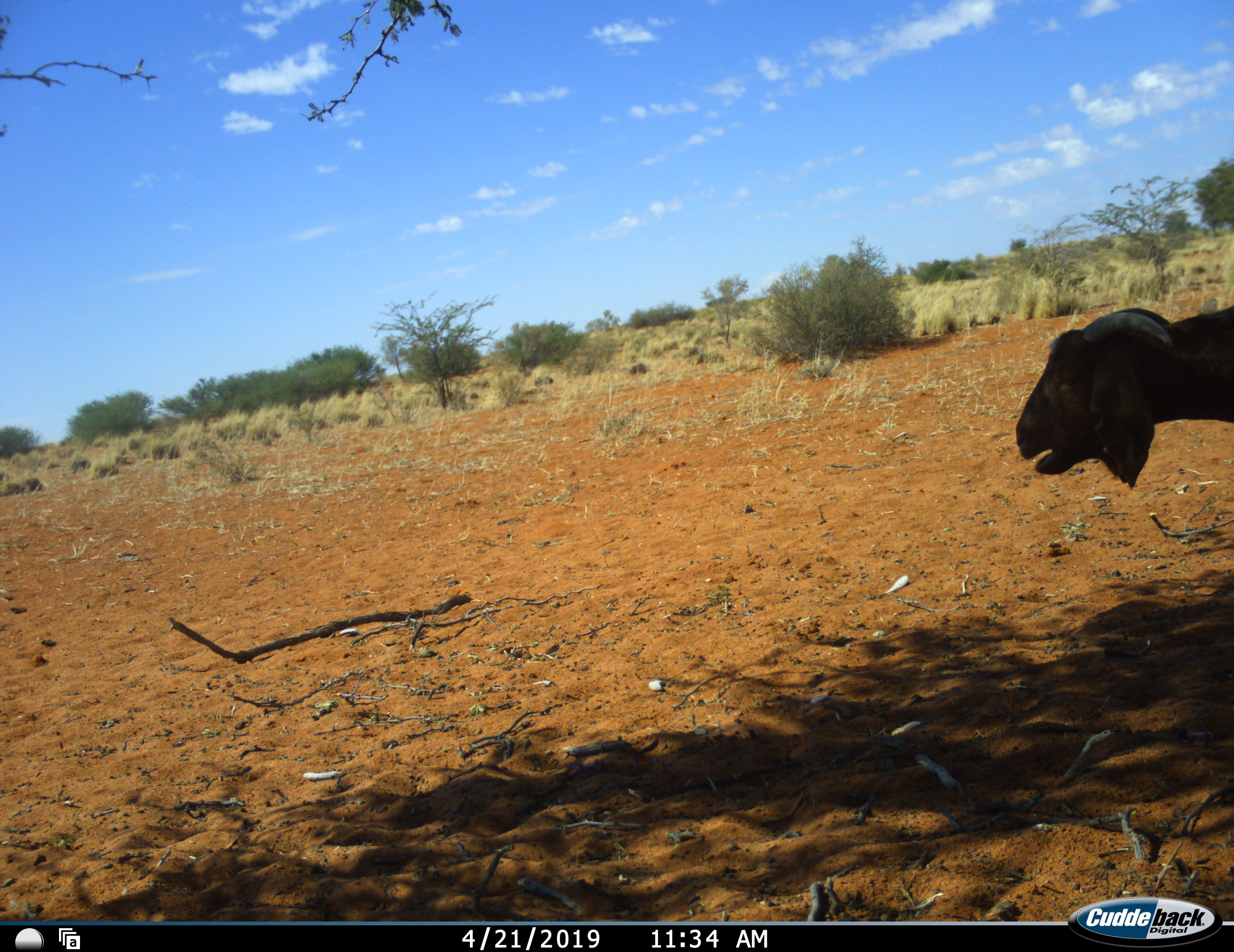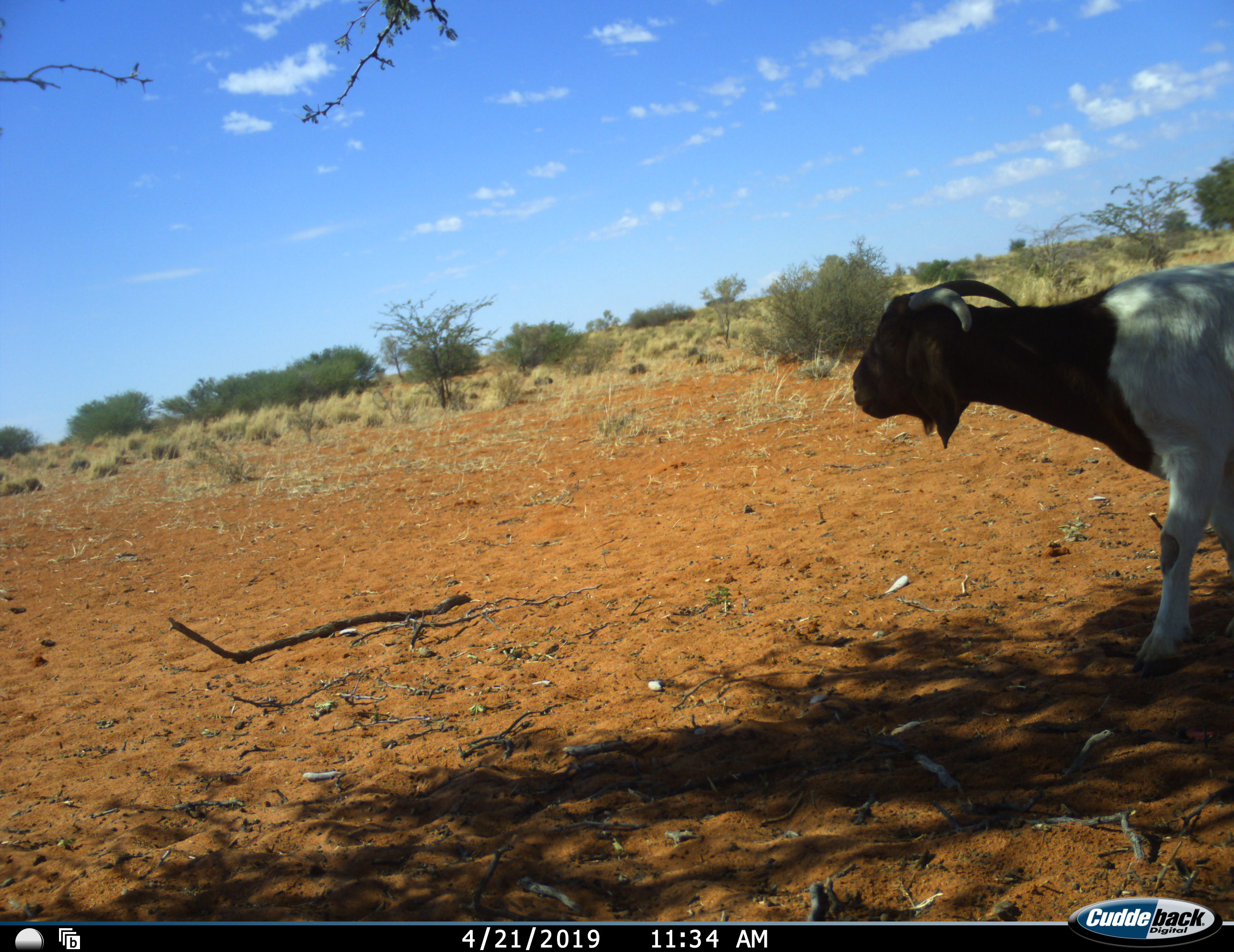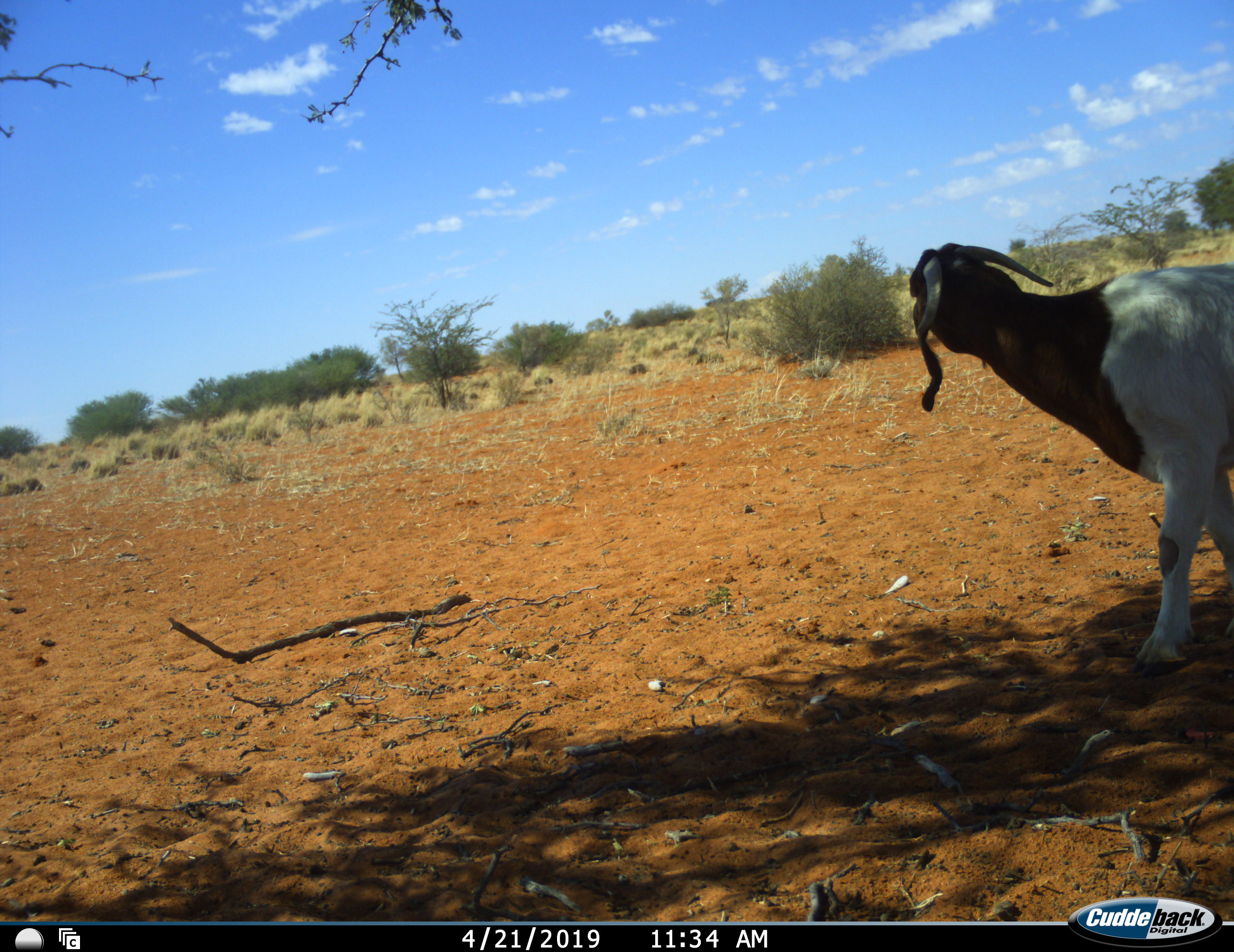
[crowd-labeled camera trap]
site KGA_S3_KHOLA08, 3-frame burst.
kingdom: Animalia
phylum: Chordata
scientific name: Vertebrata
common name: domestic animal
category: domesticanimal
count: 1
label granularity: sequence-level